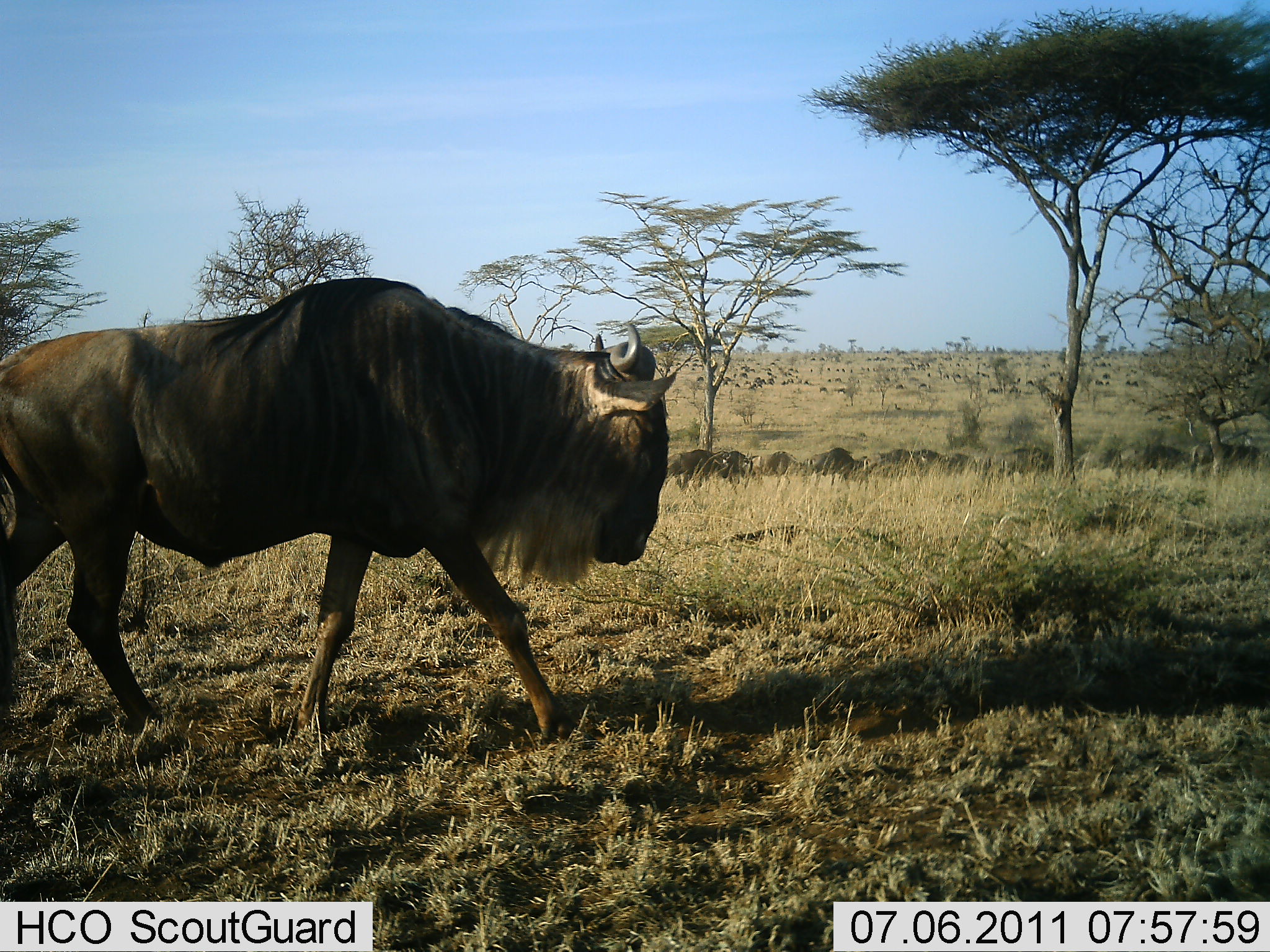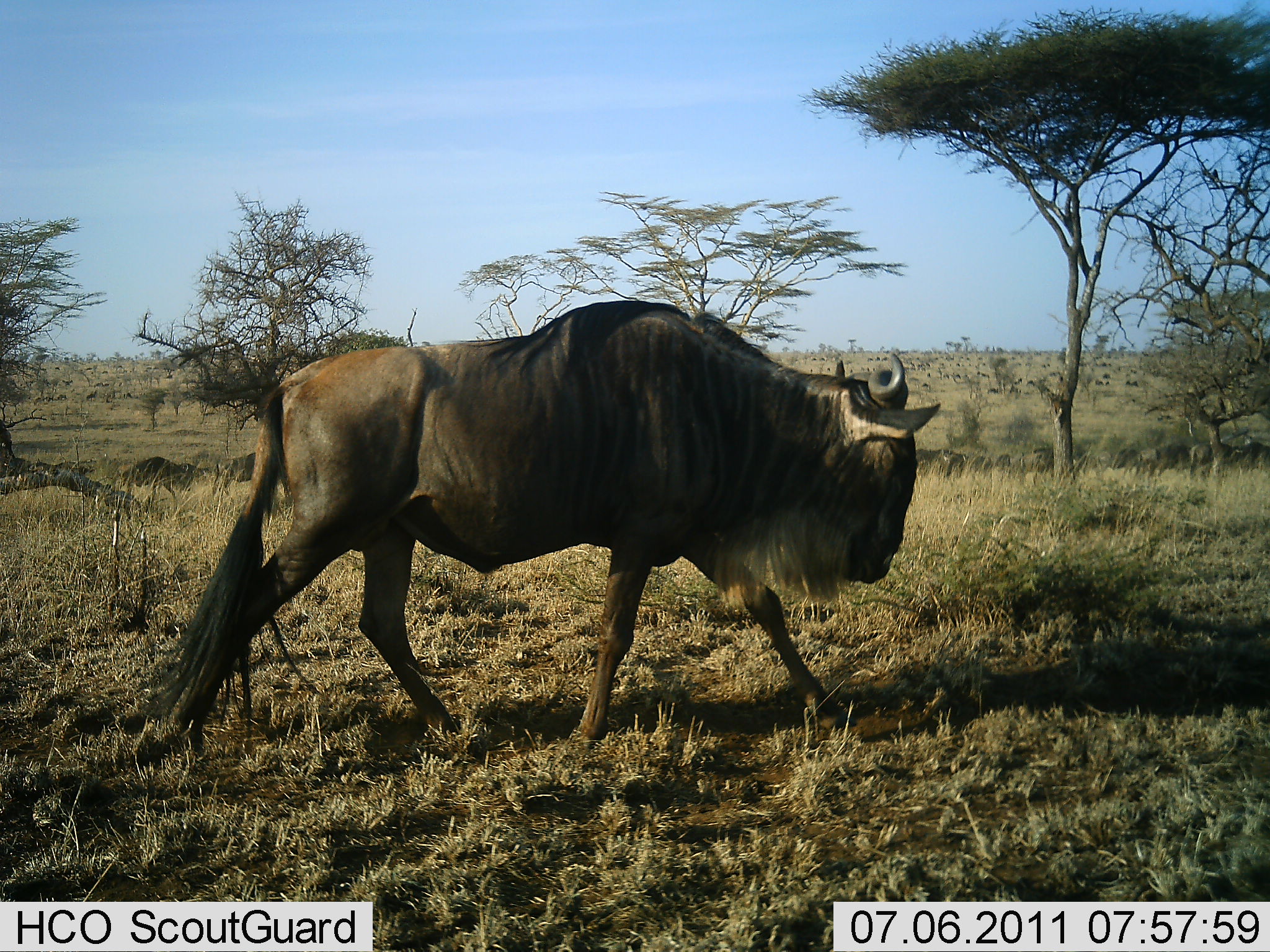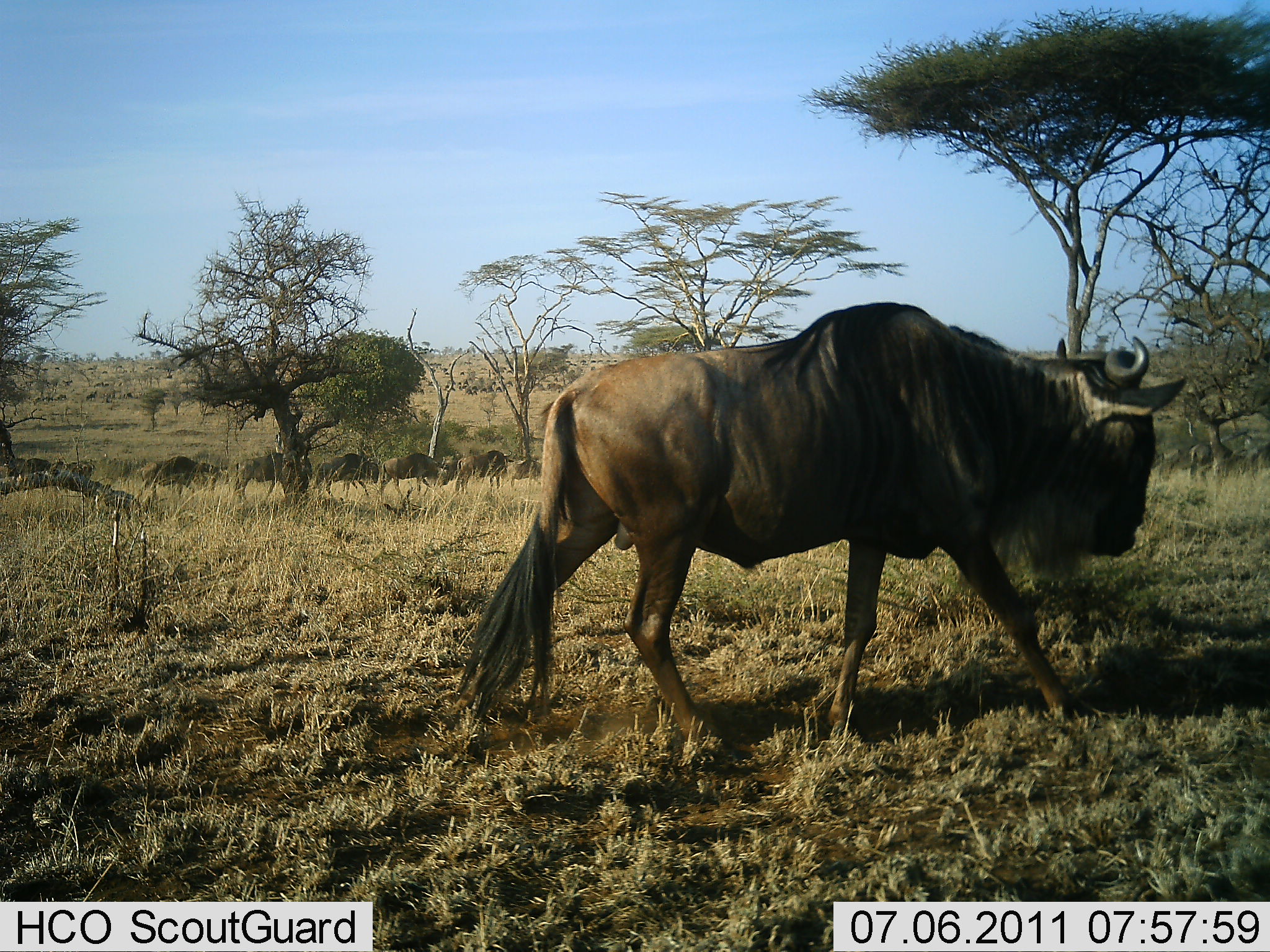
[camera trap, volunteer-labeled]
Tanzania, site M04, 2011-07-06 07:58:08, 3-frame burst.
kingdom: Animalia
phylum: Chordata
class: Mammalia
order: Artiodactyla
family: Bovidae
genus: Connochaetes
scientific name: Connochaetes taurinus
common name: blue wildebeest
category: wildebeest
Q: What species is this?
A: Wildebeest (blue wildebeest) (Connochaetes taurinus).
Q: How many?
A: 11-50.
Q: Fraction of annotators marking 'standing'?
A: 9%.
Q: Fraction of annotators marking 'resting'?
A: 0%.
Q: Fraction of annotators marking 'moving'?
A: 100%.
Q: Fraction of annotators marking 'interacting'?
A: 0%.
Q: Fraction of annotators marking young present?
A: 0%.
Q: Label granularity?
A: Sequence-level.